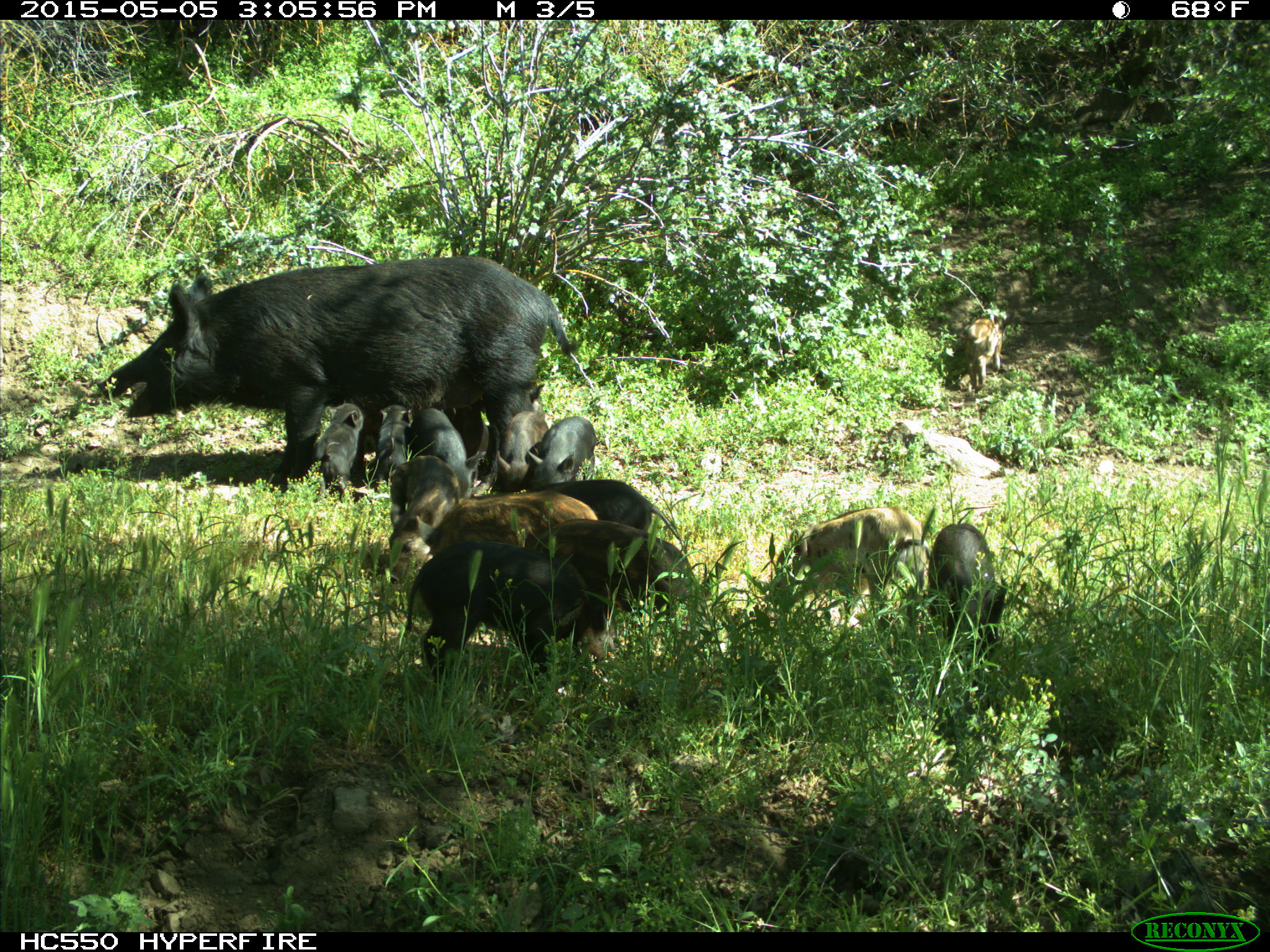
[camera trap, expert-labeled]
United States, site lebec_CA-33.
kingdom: Animalia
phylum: Chordata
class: Mammalia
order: Artiodactyla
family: Suidae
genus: Sus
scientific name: Sus scrofa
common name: wild boar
Sus scrofa (wild boar).